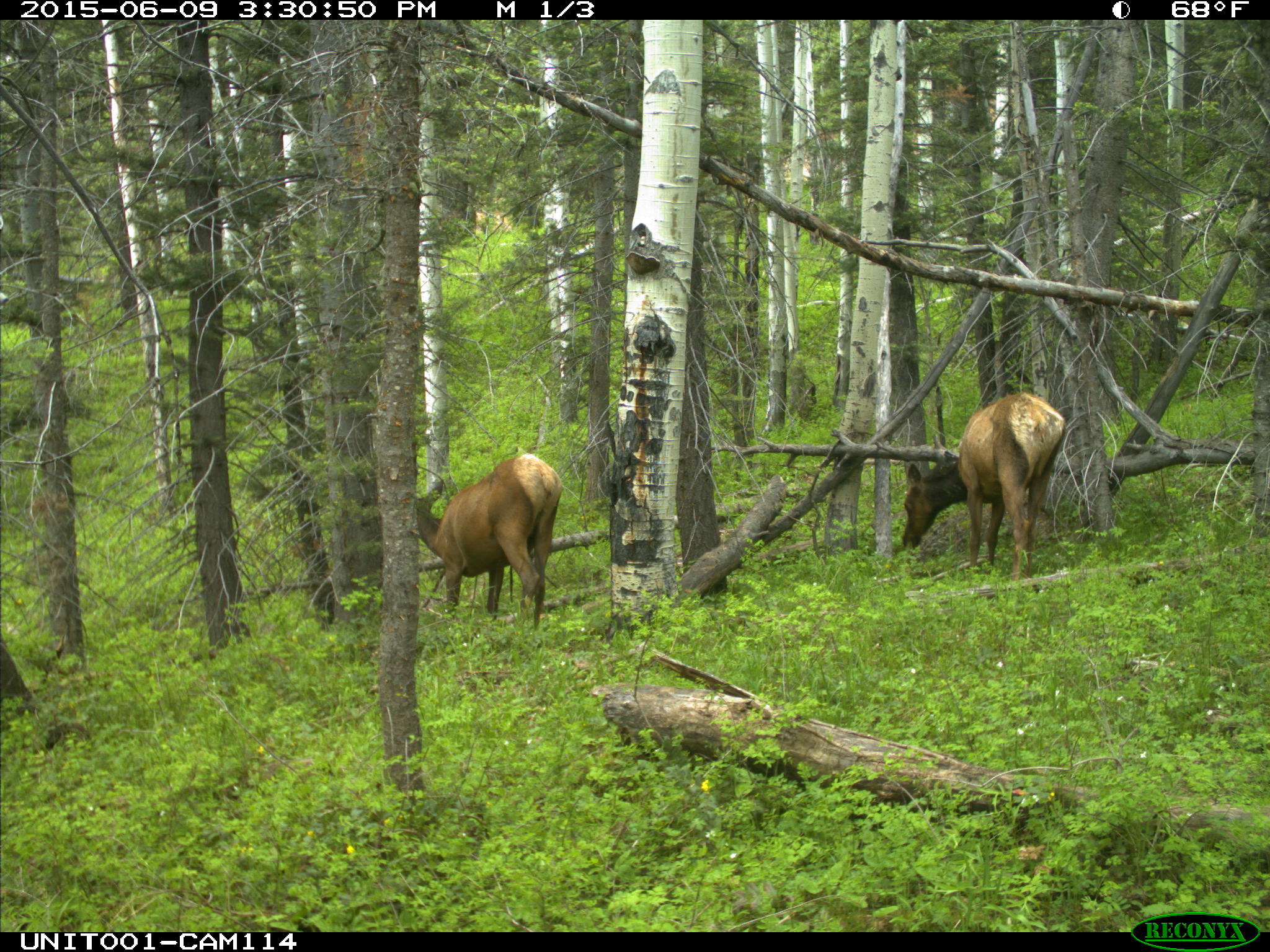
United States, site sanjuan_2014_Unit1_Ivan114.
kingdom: Animalia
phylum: Chordata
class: Mammalia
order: Artiodactyla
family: Cervidae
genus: Cervus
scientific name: Cervus elaphus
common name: red deer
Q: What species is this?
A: Cervus elaphus (red deer).